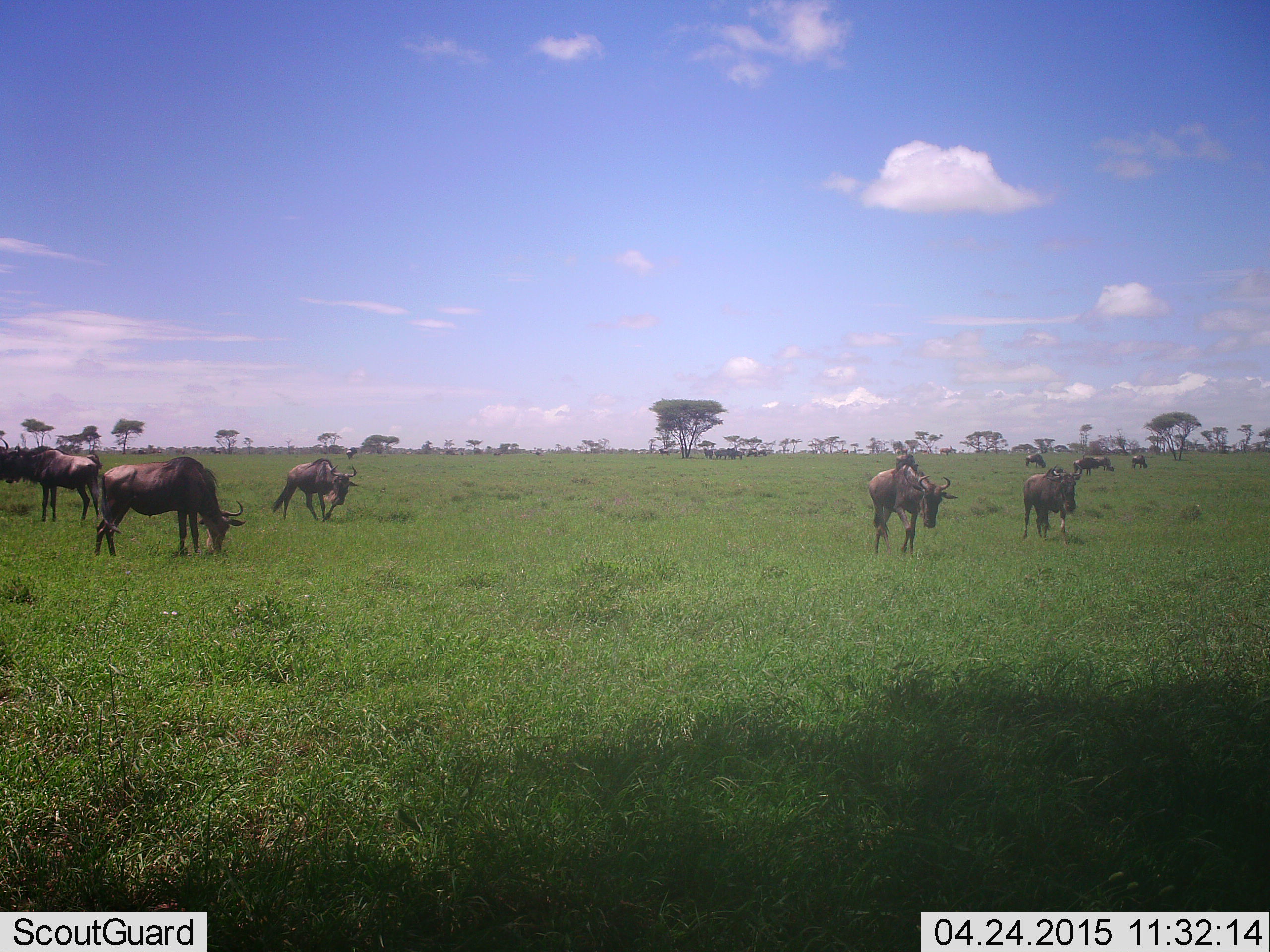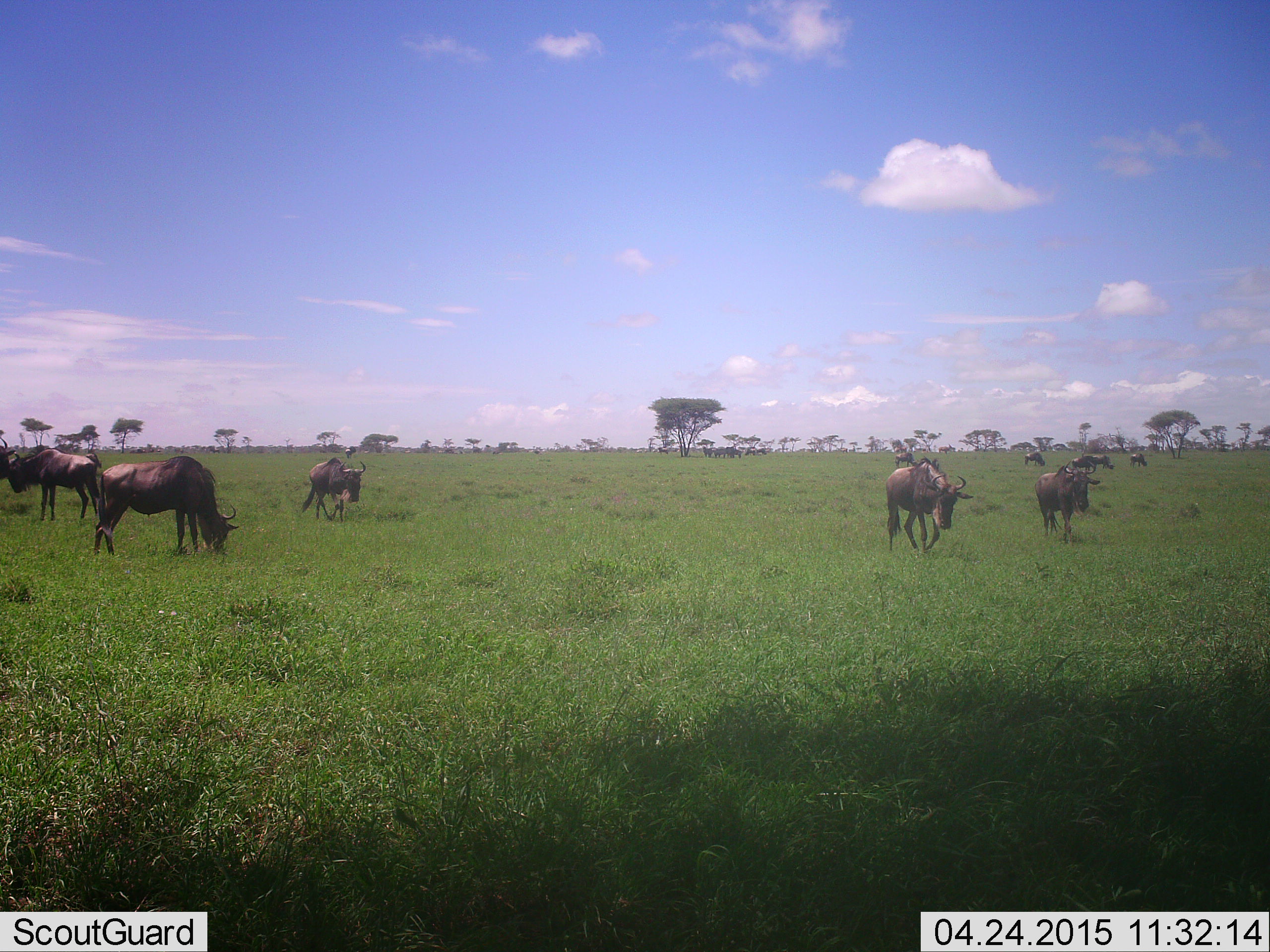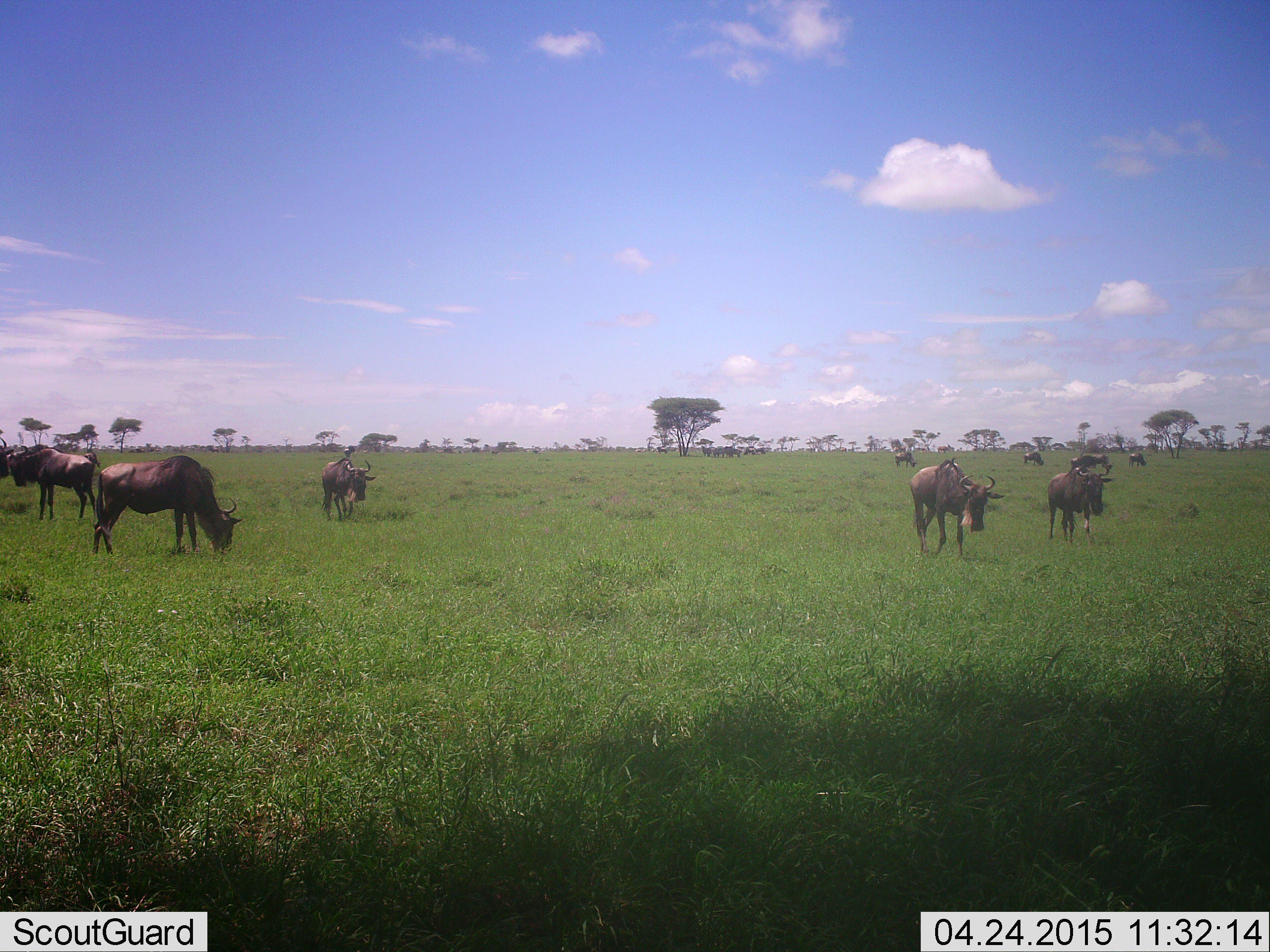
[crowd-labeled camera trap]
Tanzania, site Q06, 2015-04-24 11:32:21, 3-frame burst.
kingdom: Animalia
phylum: Chordata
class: Mammalia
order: Artiodactyla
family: Bovidae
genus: Connochaetes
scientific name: Connochaetes taurinus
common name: blue wildebeest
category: wildebeest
Wildebeest (blue wildebeest) (Connochaetes taurinus), count 10. Behavior (volunteer vote fractions): standing 20%, resting 0%, moving 60%, interacting 0%. Young present (vote fraction): 0%. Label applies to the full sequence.